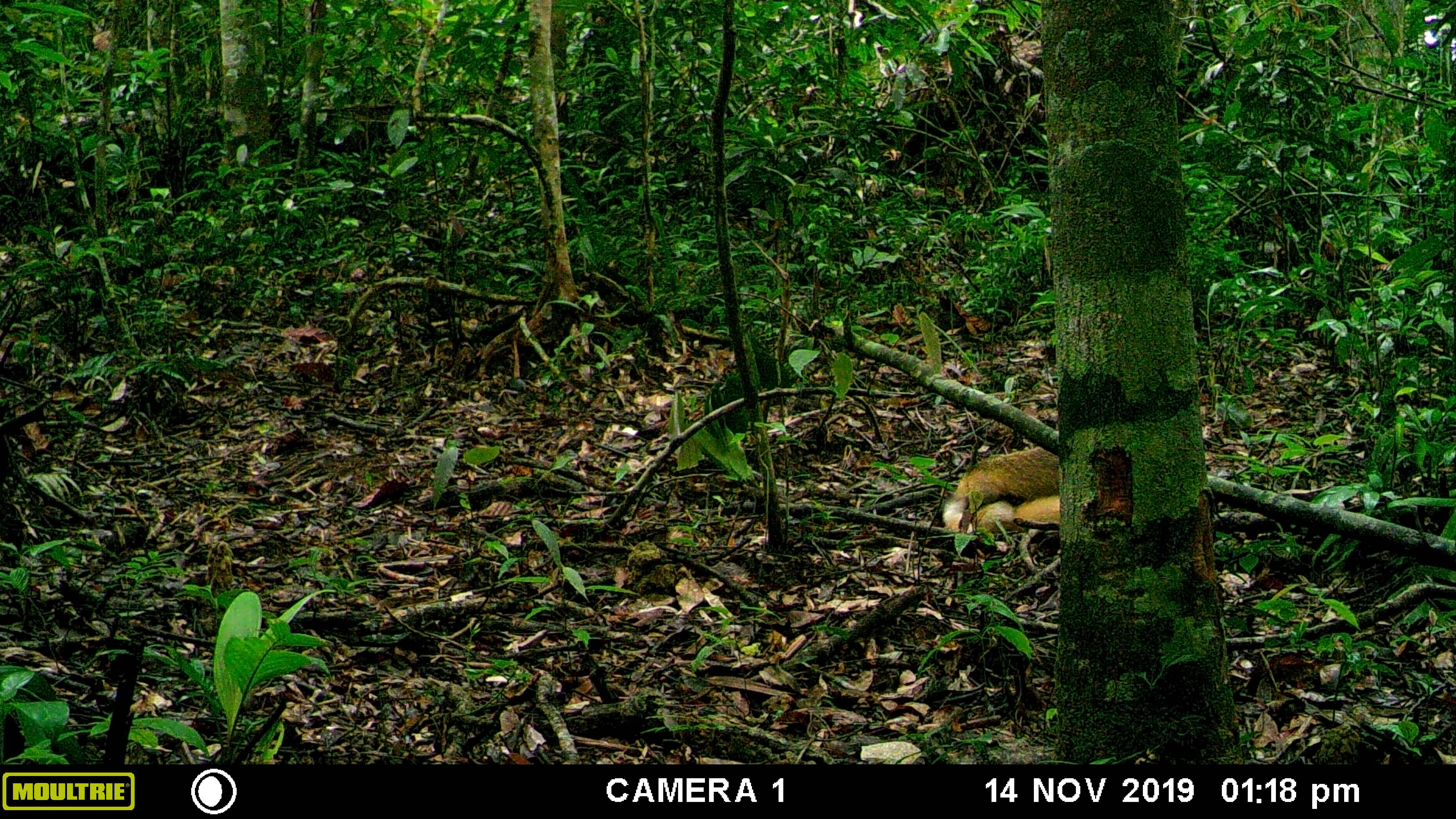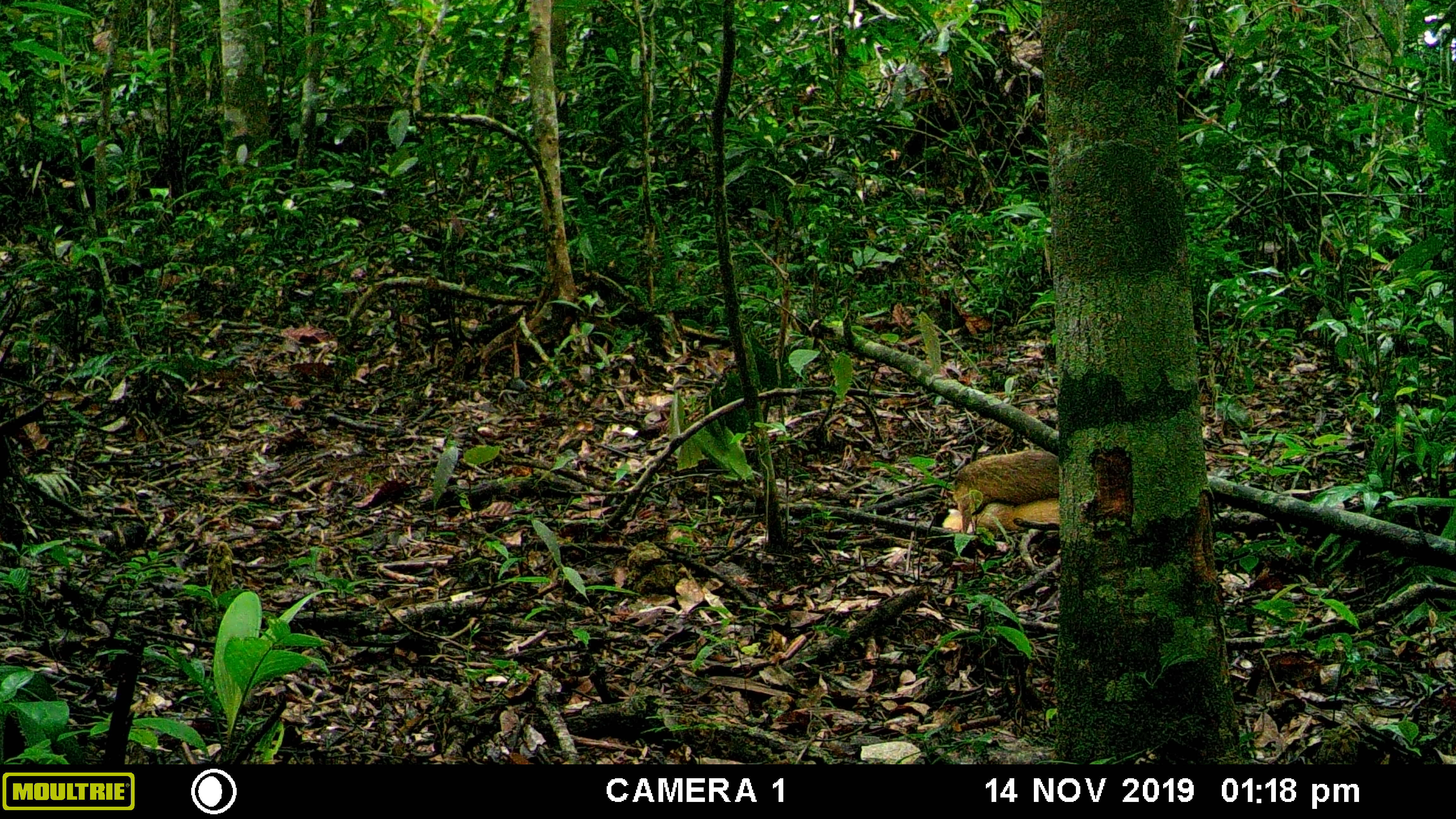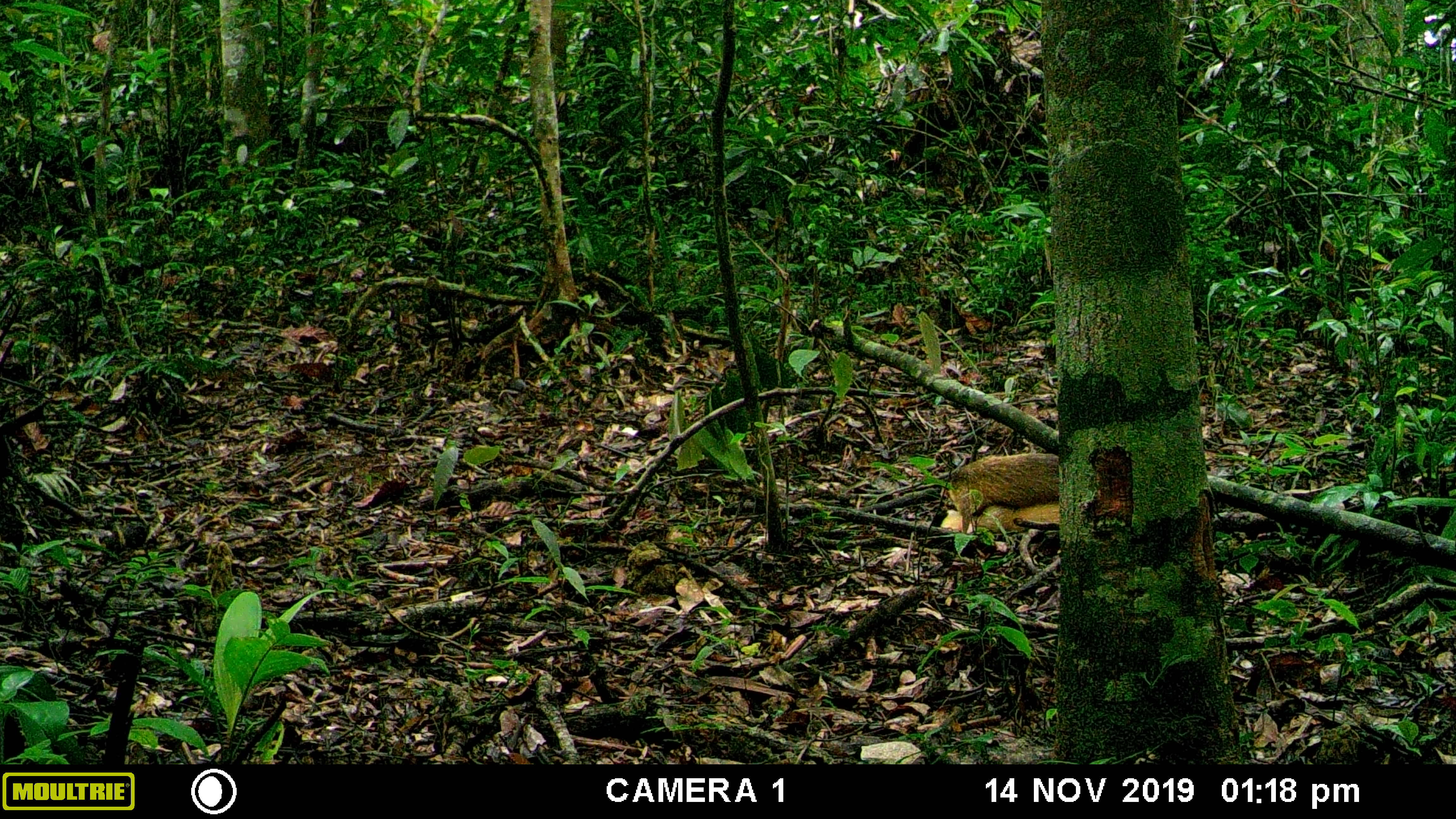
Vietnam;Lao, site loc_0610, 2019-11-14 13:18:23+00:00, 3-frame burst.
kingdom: Animalia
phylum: Chordata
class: Mammalia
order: Carnivora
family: Mustelidae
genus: Martes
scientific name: Martes flavigula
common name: yellow-throated marten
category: yellow throated marten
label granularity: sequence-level